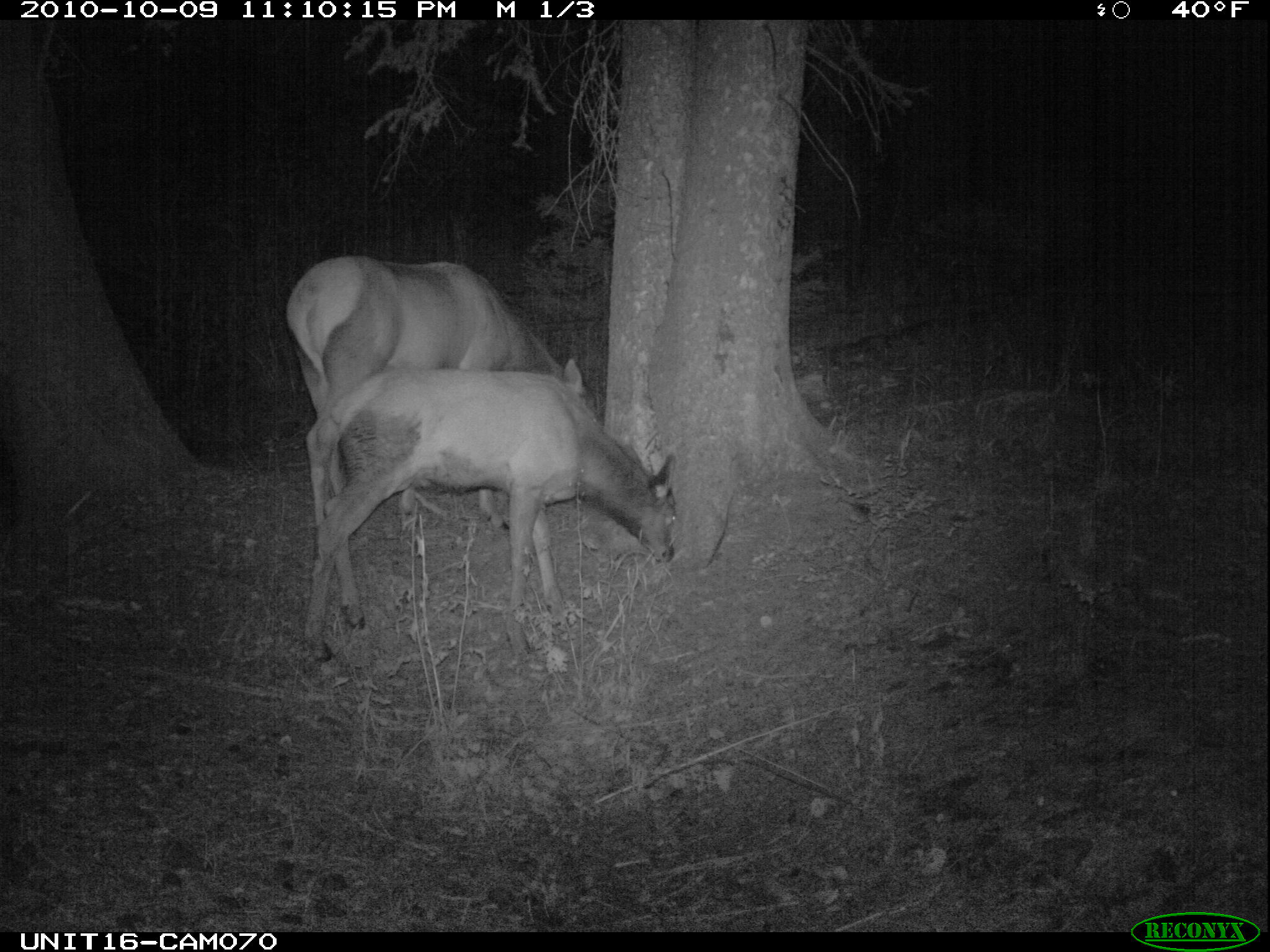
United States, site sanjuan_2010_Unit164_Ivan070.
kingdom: Animalia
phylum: Chordata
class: Mammalia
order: Artiodactyla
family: Cervidae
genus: Cervus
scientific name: Cervus elaphus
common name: red deer